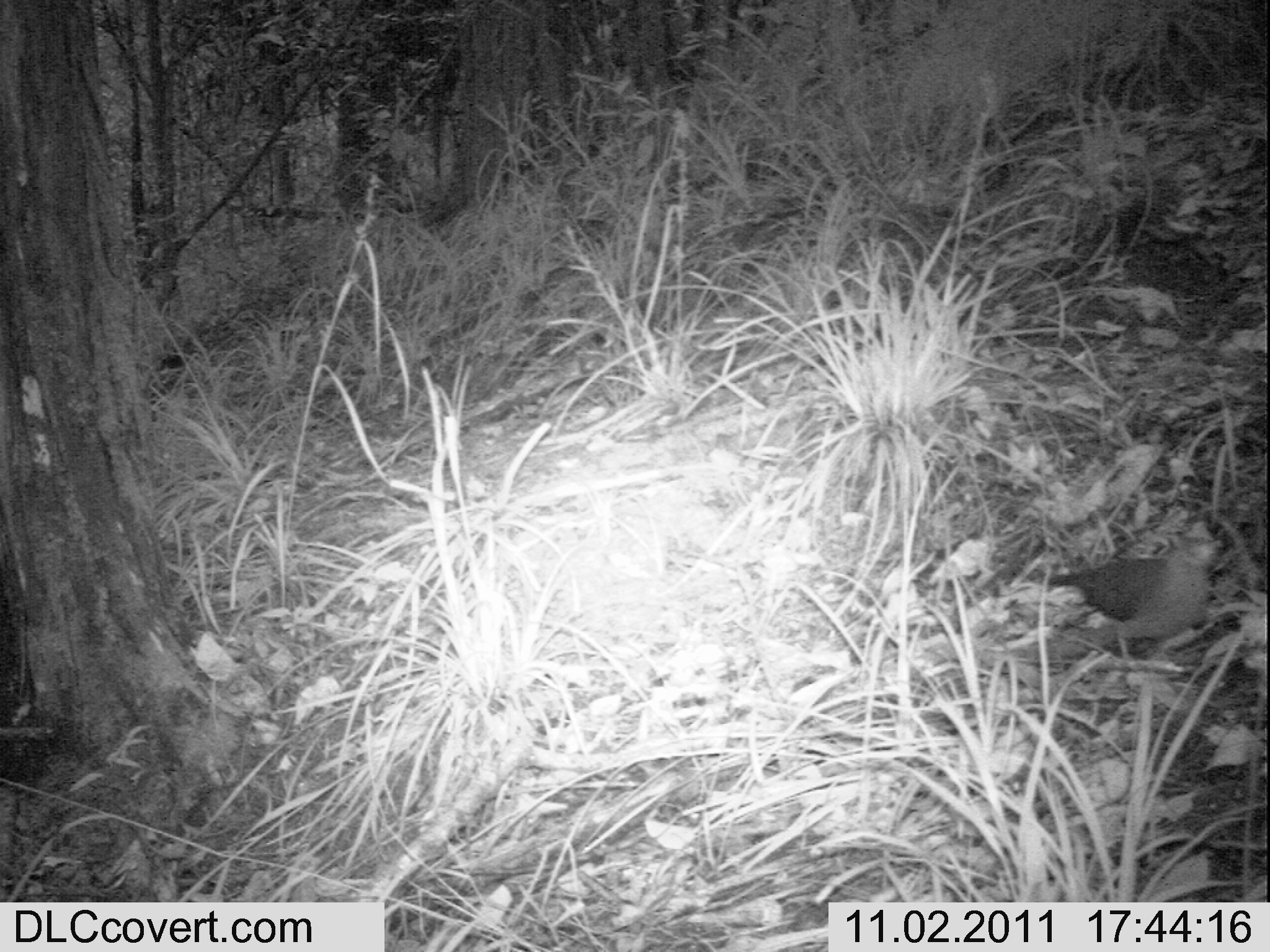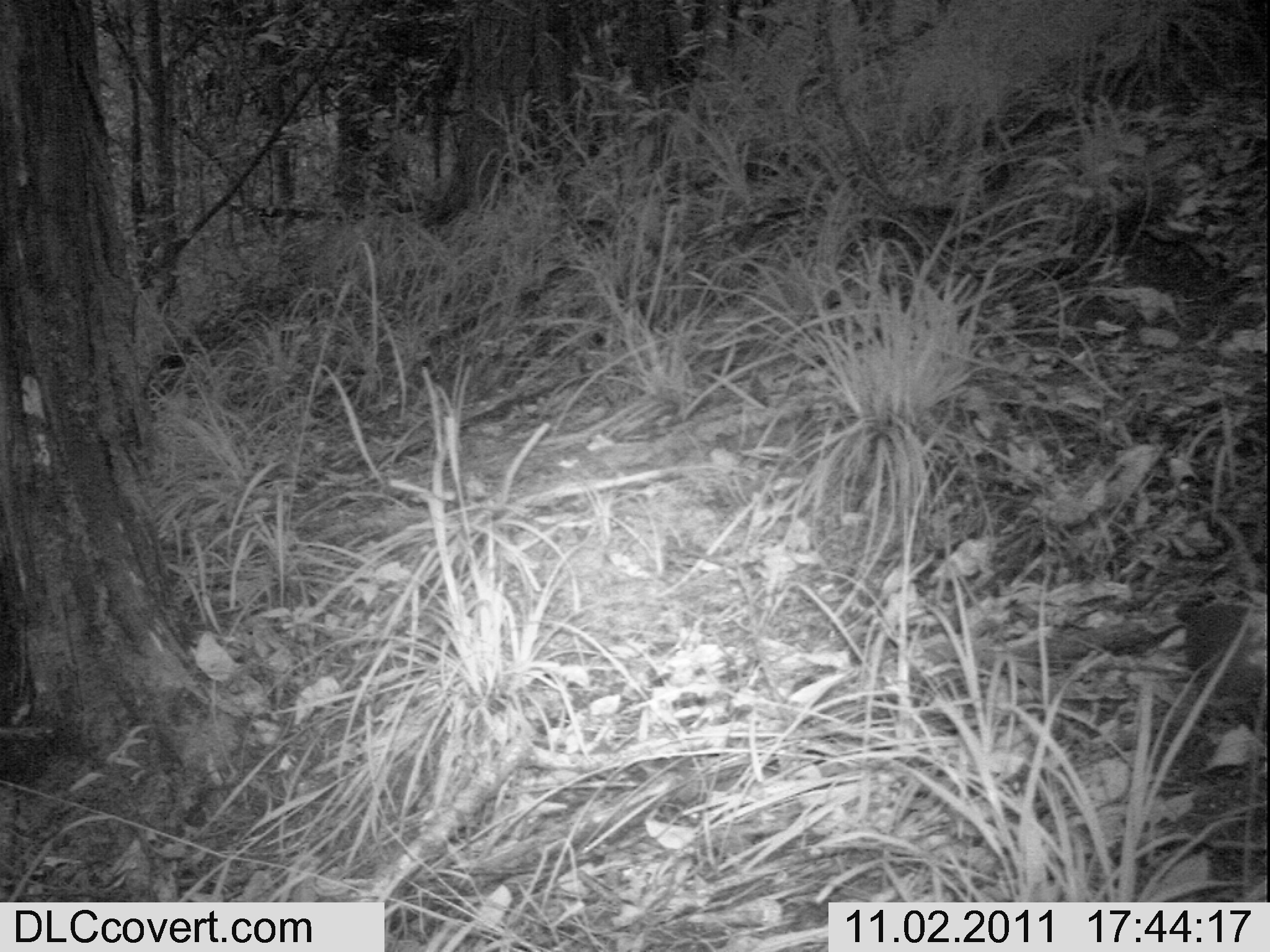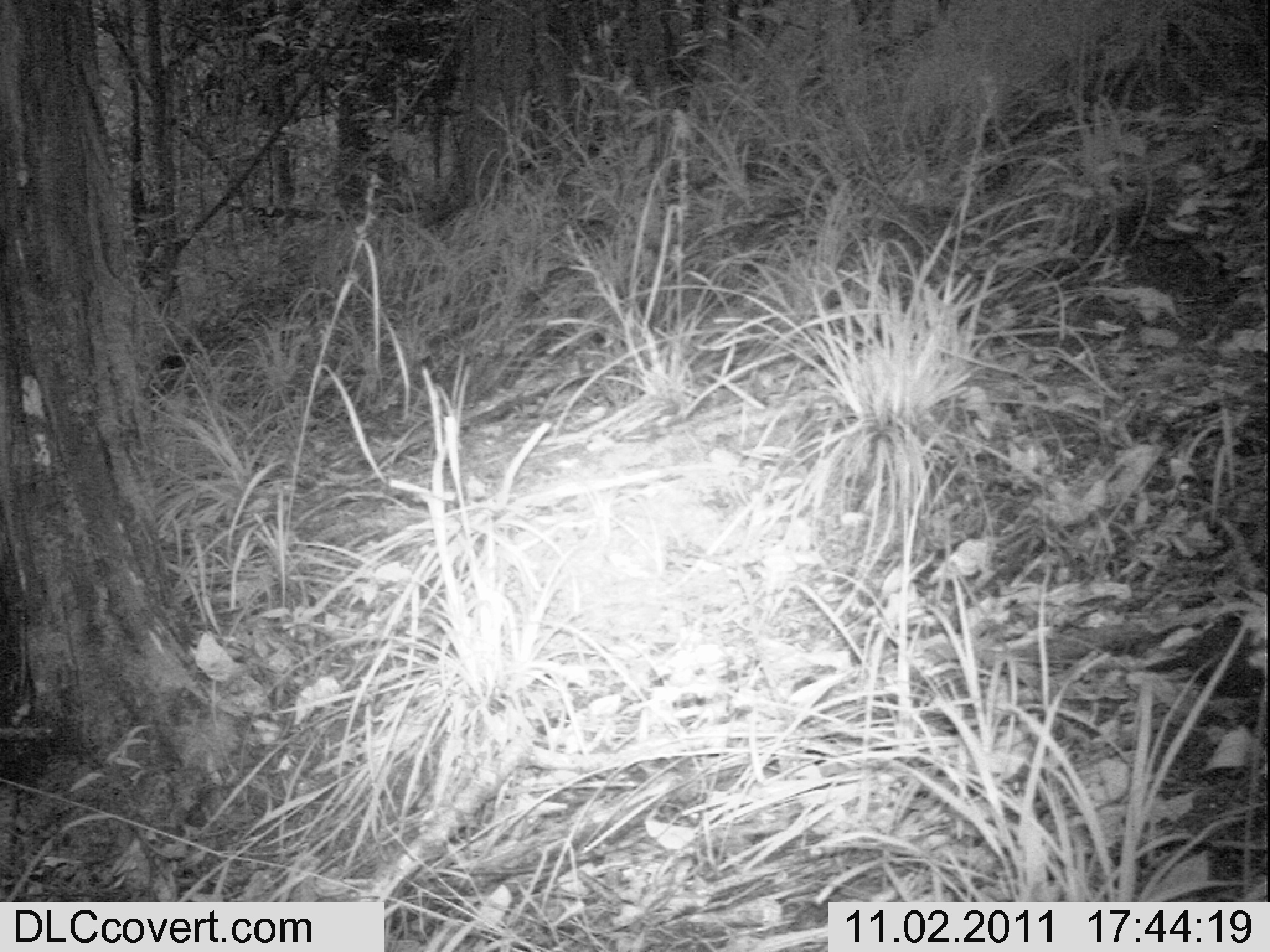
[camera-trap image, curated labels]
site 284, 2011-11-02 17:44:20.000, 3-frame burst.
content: unidentified animal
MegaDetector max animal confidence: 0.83